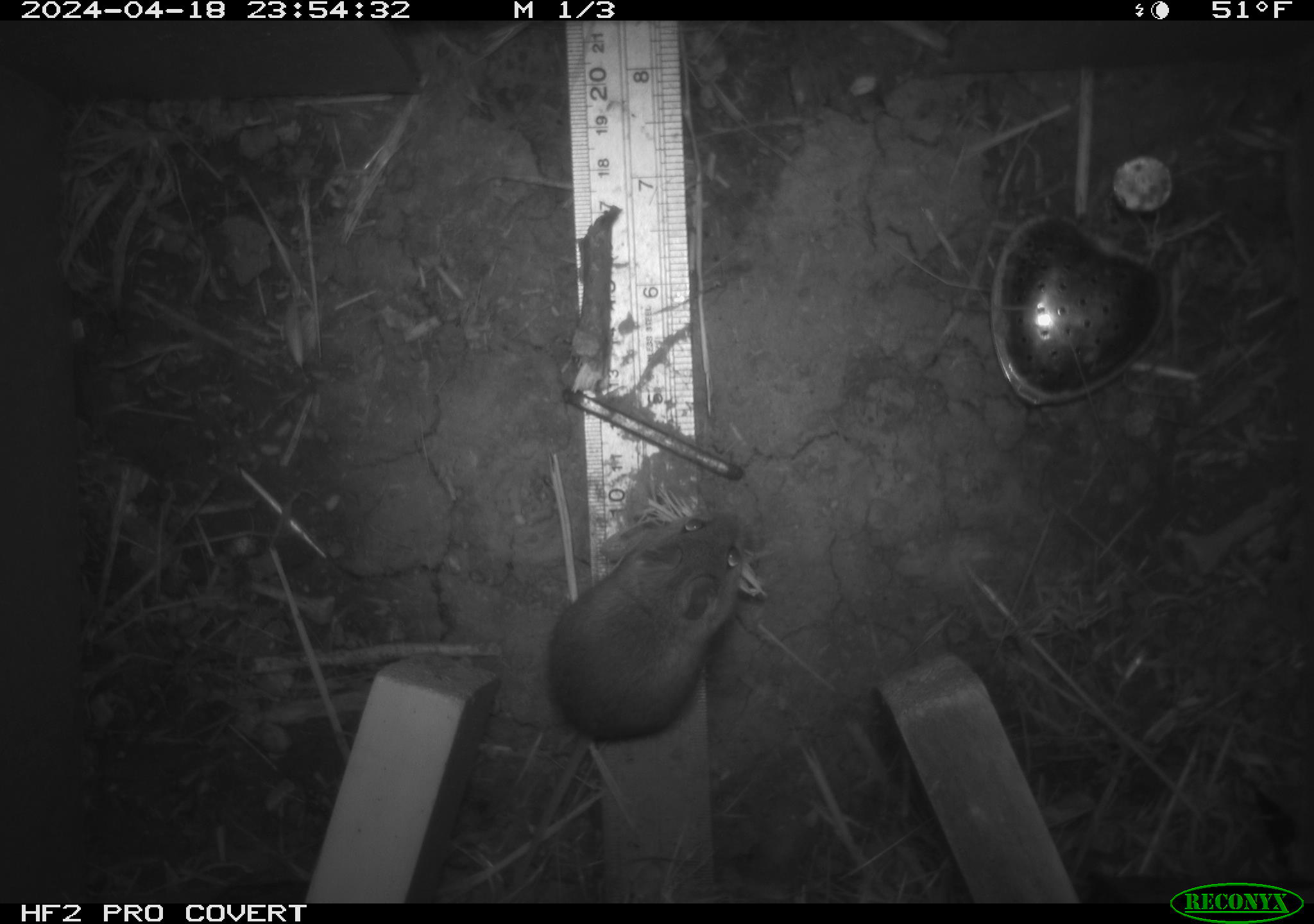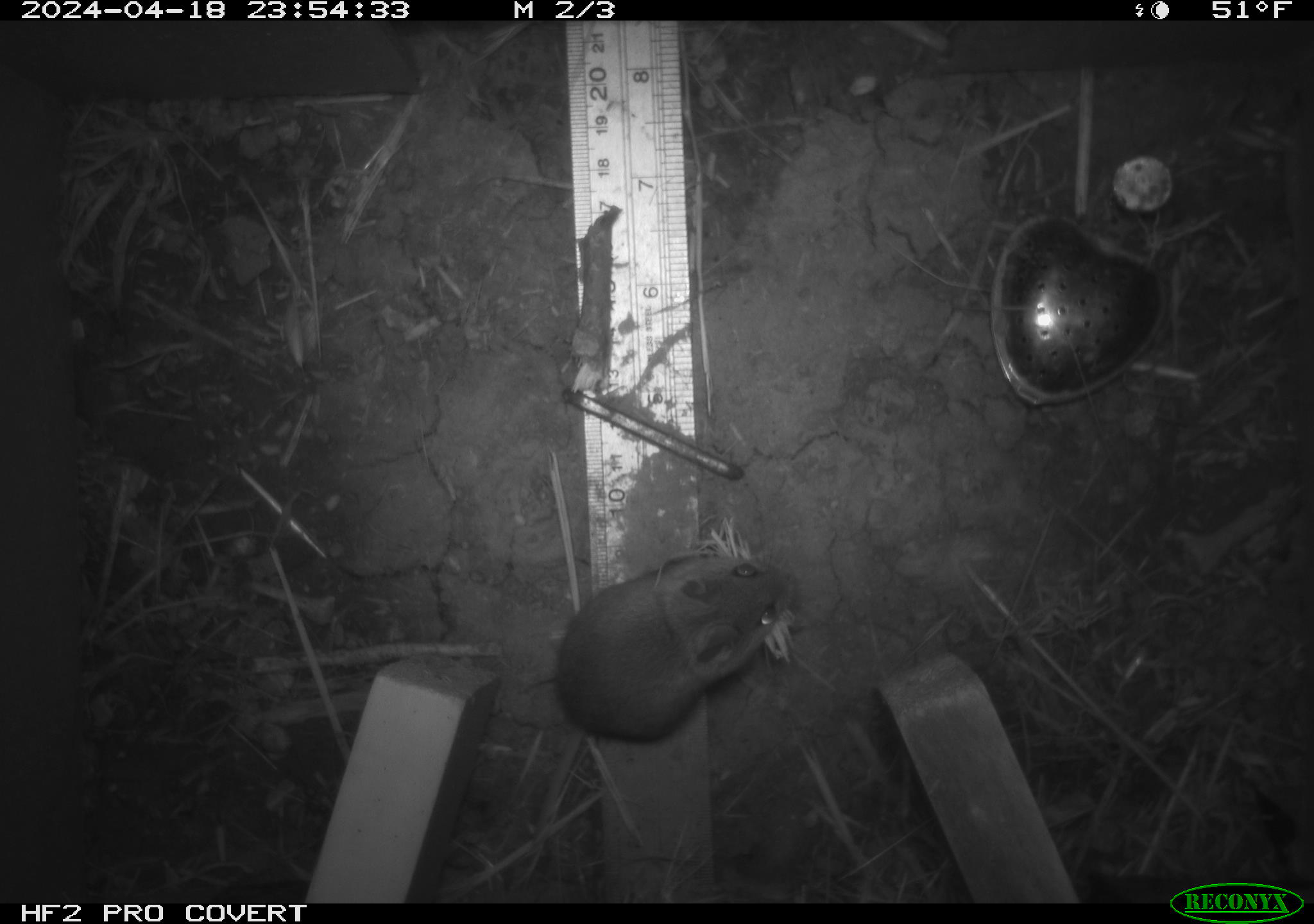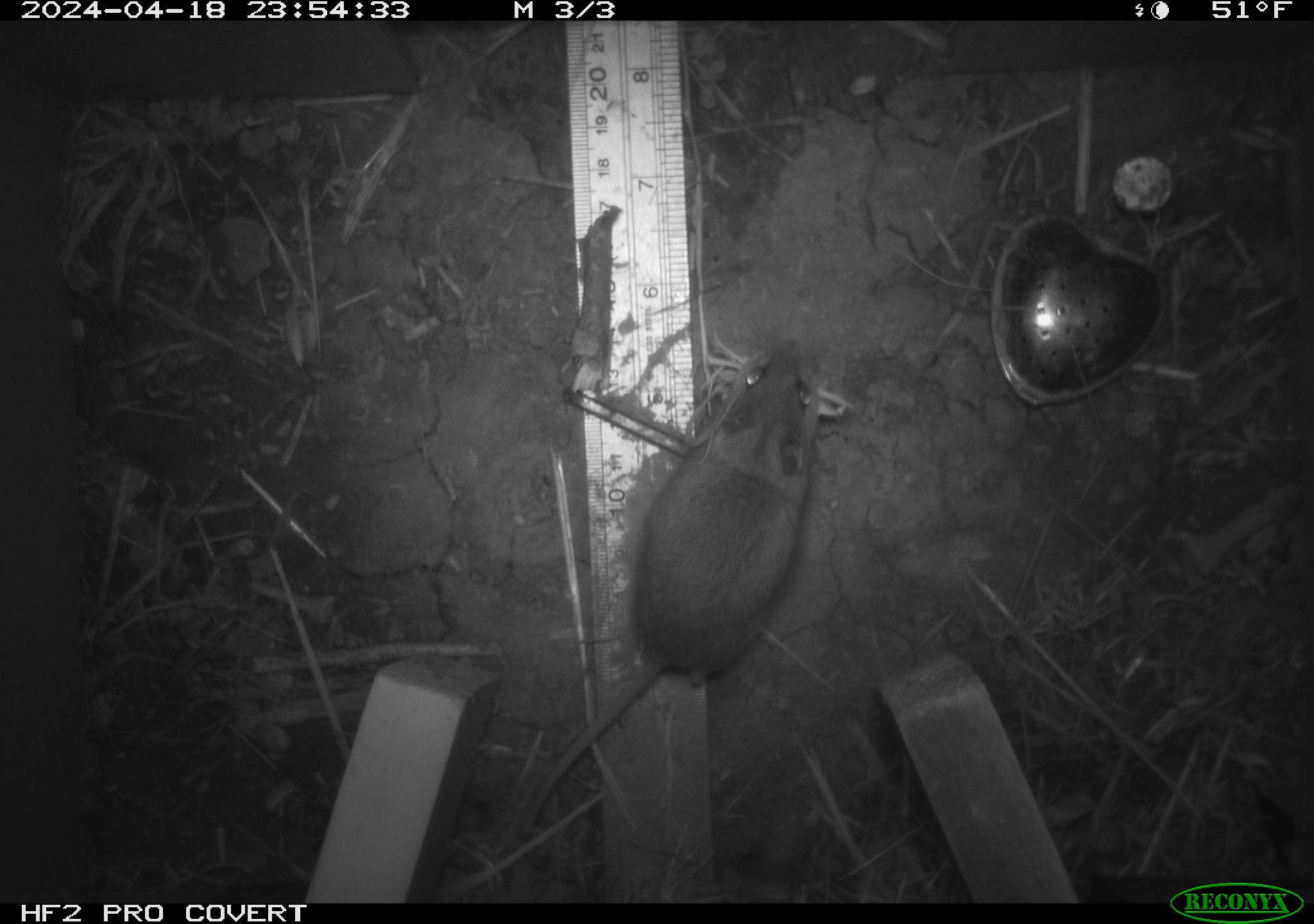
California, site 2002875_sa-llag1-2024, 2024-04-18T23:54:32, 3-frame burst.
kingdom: Animalia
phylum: Chordata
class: Mammalia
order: Rodentia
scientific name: Rodentia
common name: mouse species